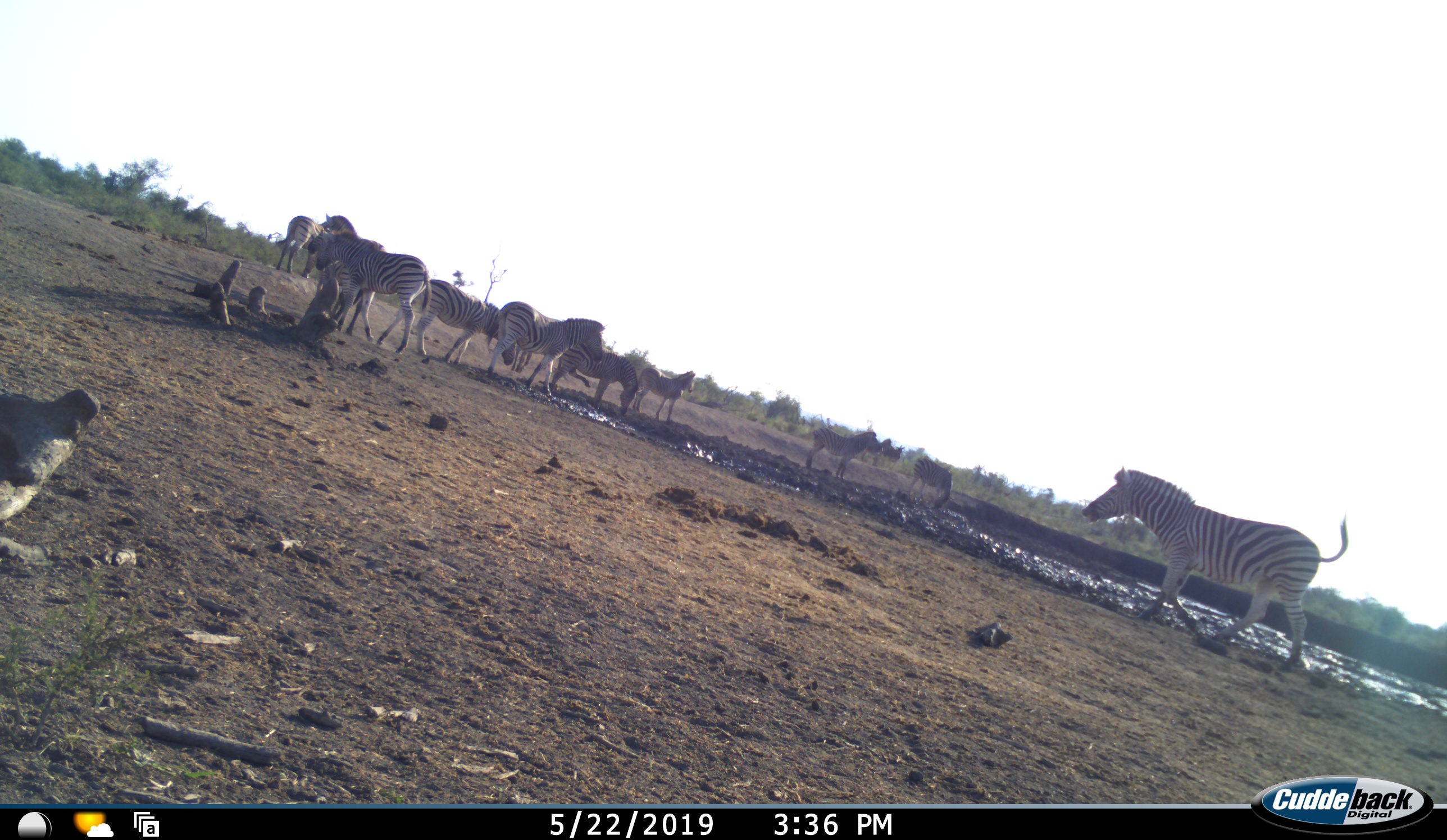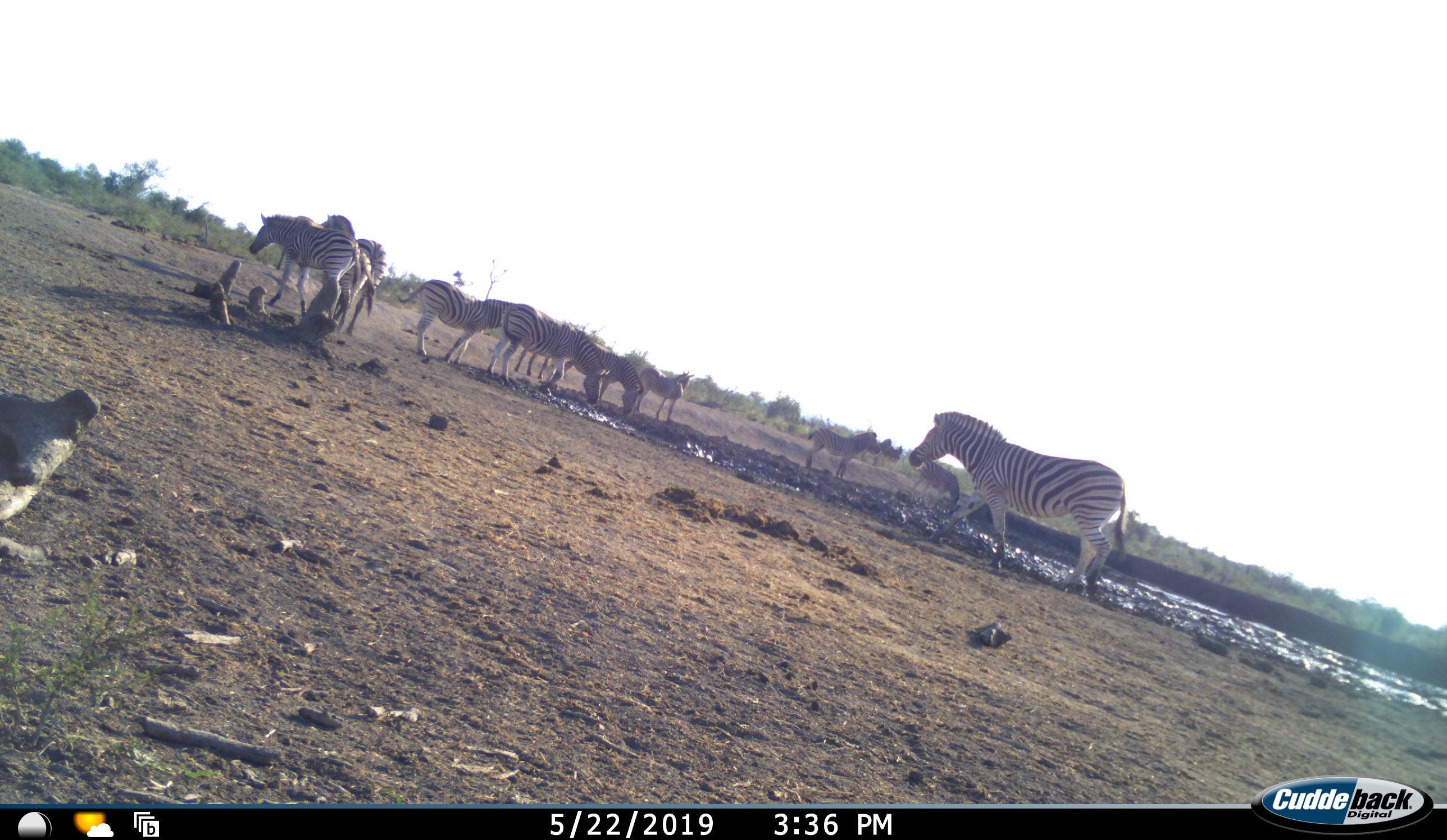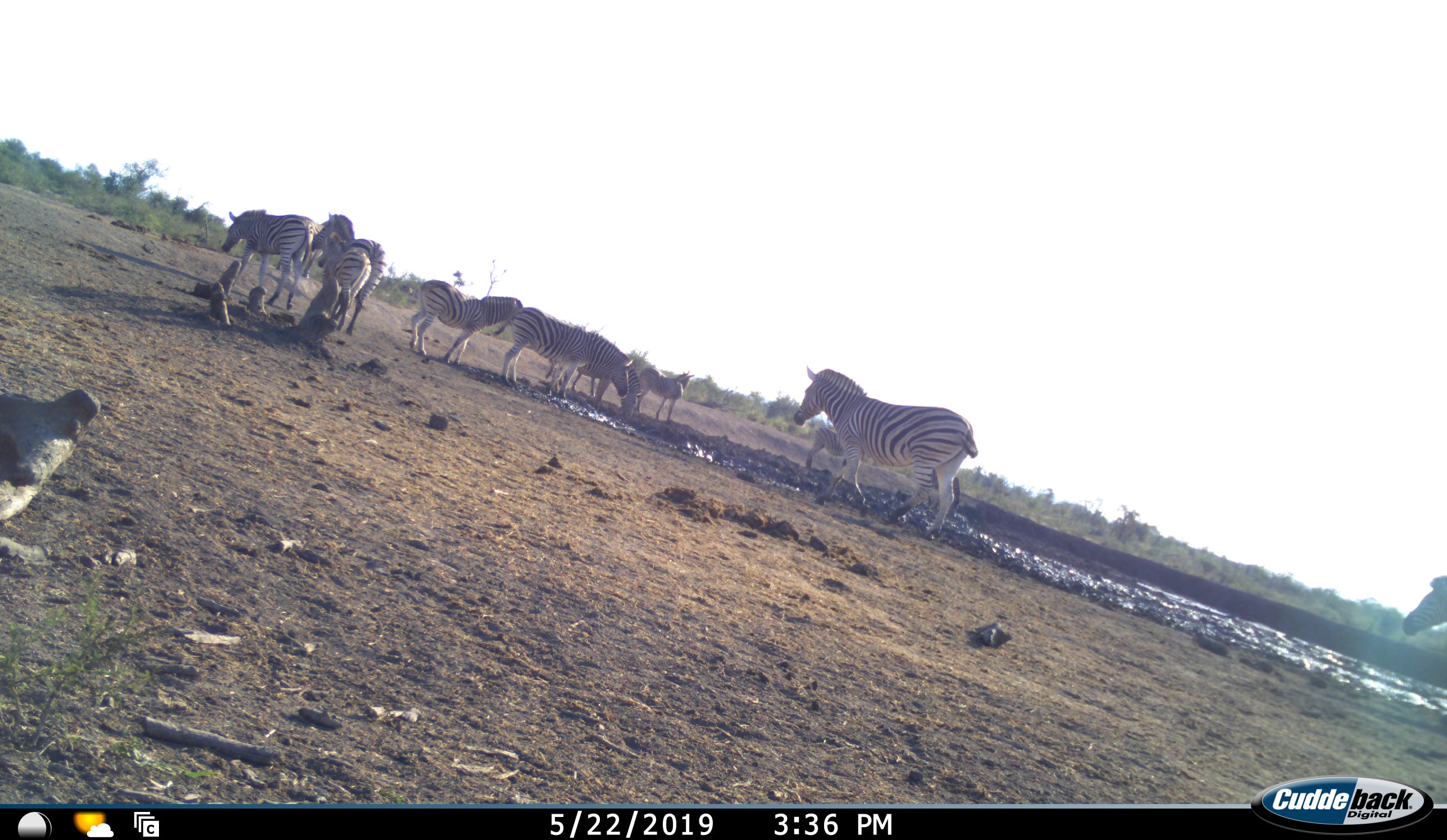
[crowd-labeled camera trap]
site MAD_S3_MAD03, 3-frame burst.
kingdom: Animalia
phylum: Chordata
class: Mammalia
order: Perissodactyla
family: Equidae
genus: Equus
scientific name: Equus quagga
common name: plains zebra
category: zebraplains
Zebraplains (plains zebra) (Equus quagga), count 11-50. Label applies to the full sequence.